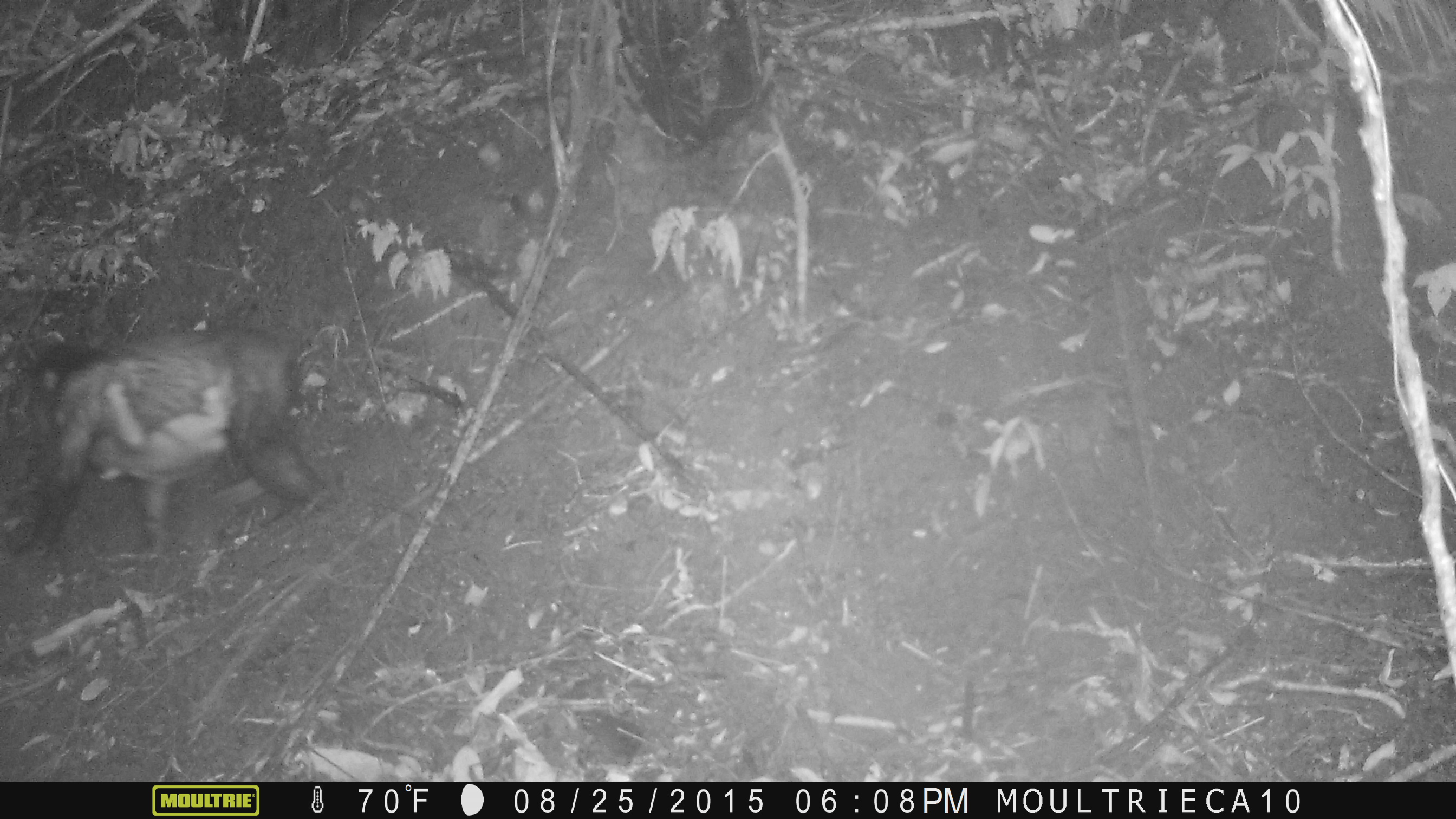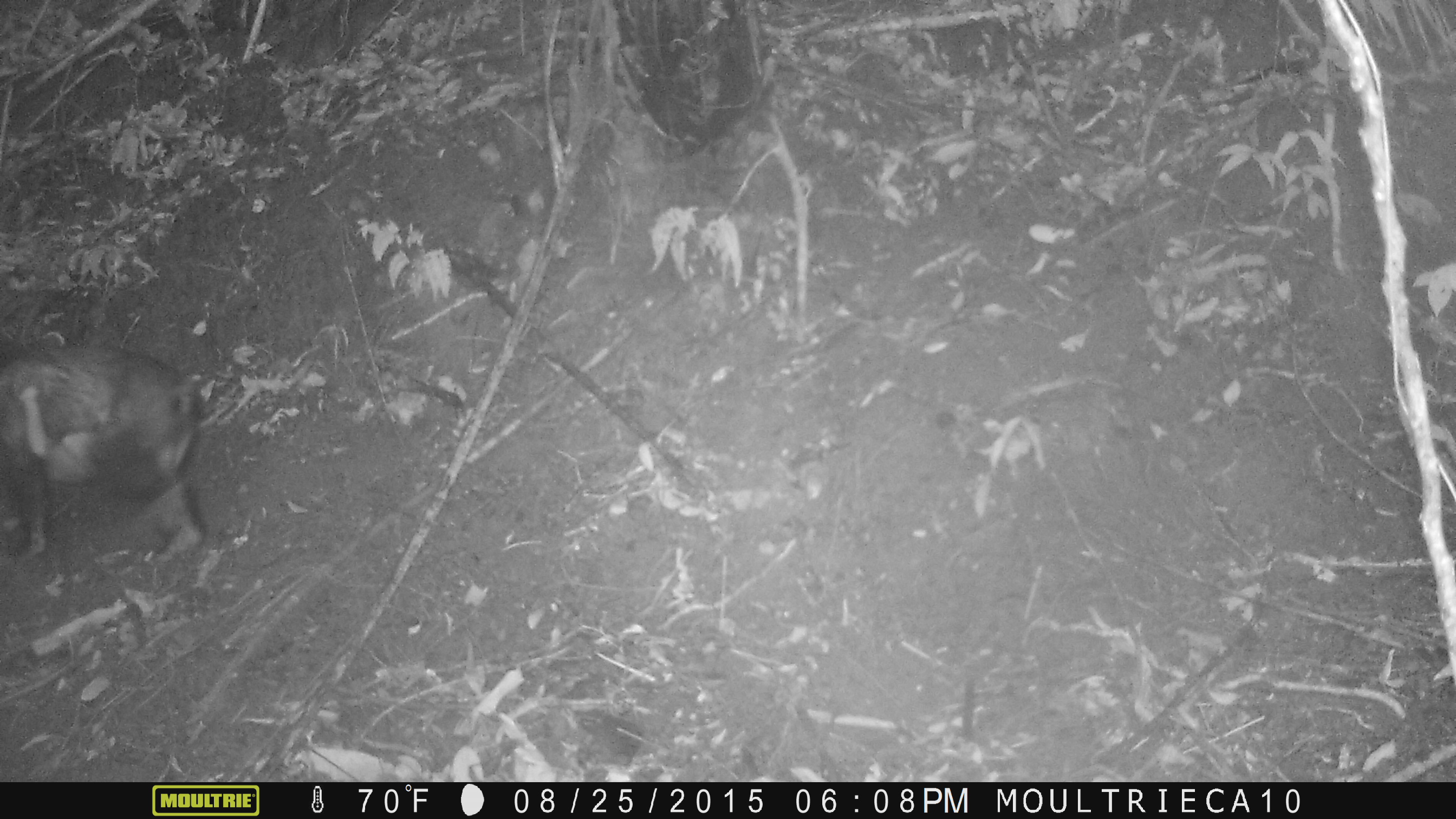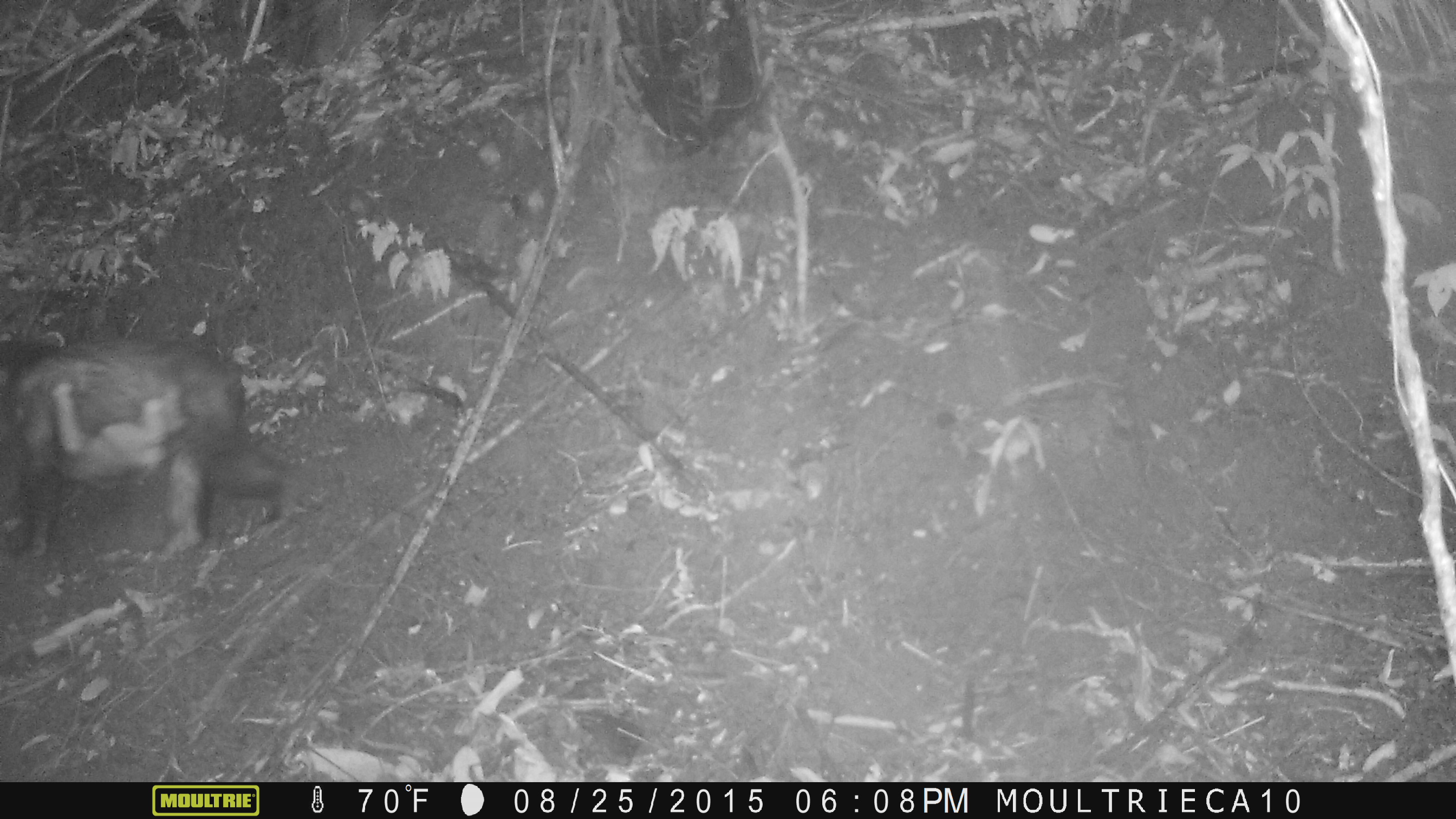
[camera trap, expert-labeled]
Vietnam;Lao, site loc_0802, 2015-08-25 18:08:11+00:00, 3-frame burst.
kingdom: Animalia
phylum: Chordata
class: Mammalia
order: Primates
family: Cercopithecidae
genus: Macaca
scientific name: Macaca arctoides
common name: stump-tailed macaque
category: stump tailed macaque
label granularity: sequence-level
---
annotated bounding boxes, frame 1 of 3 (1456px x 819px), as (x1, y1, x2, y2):
stump tailed macaque: (10, 322, 332, 561)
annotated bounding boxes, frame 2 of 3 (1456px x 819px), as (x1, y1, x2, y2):
stump tailed macaque: (0, 351, 209, 564)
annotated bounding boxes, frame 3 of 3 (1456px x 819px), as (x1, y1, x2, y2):
stump tailed macaque: (0, 334, 310, 564)